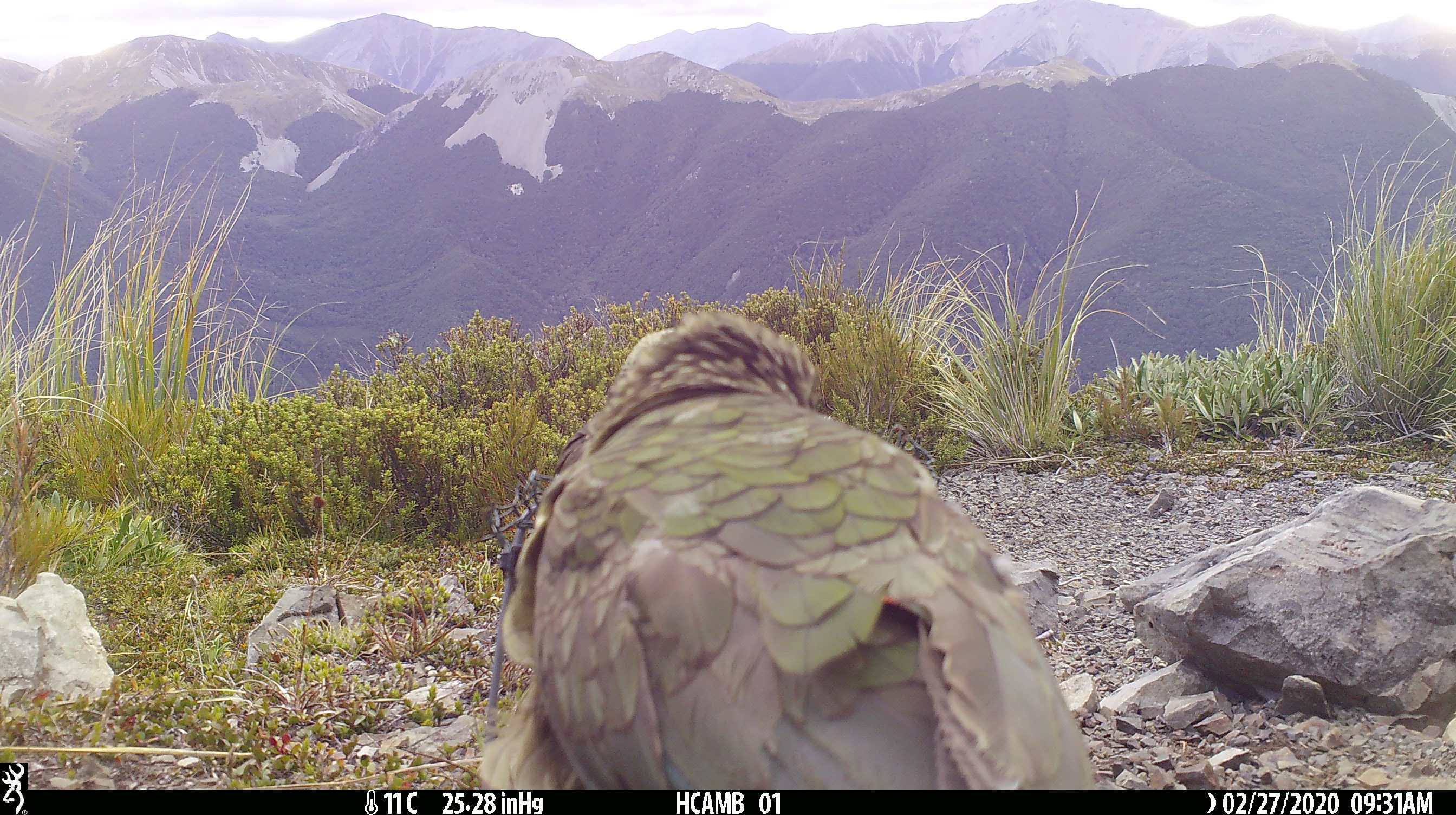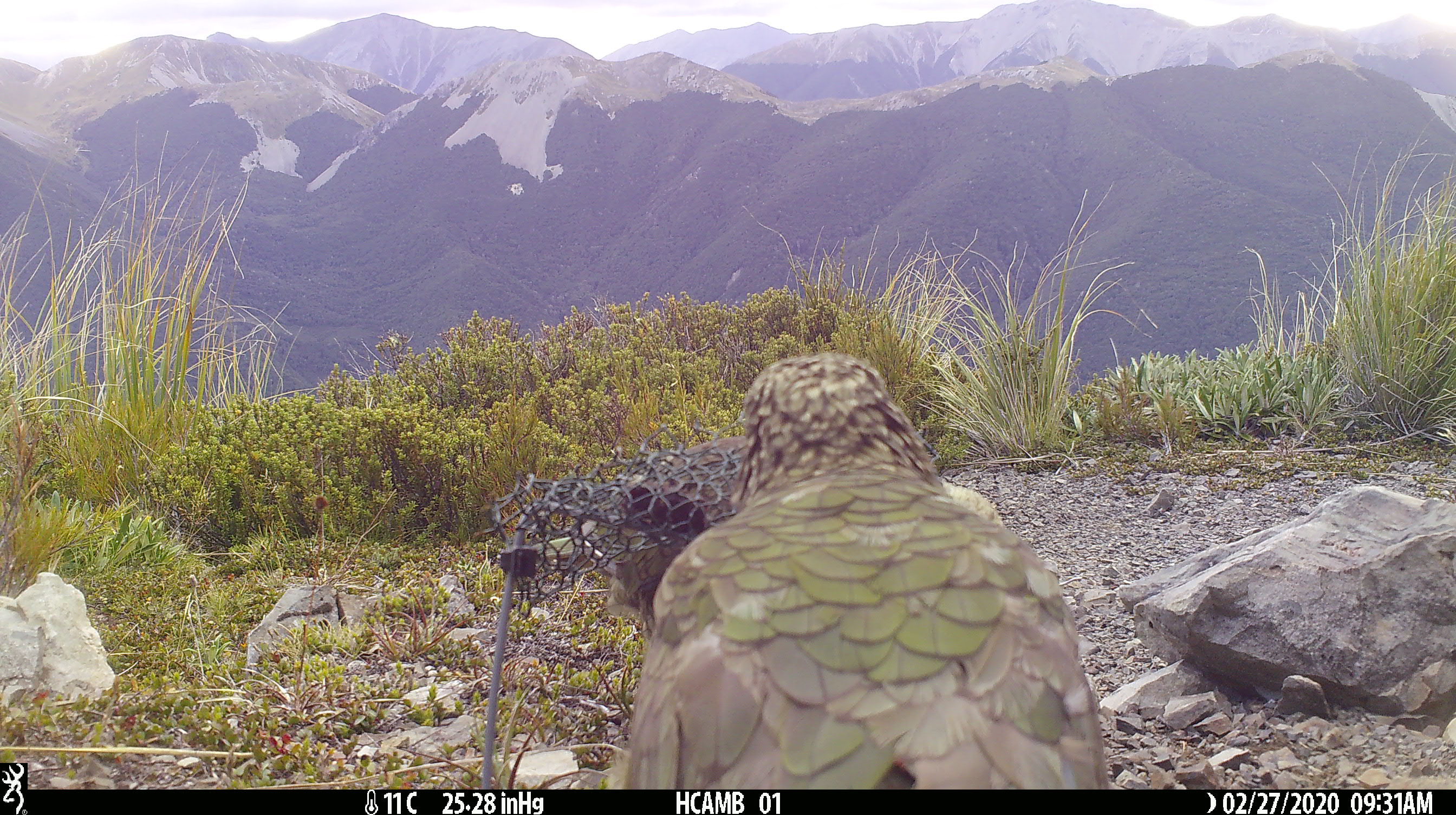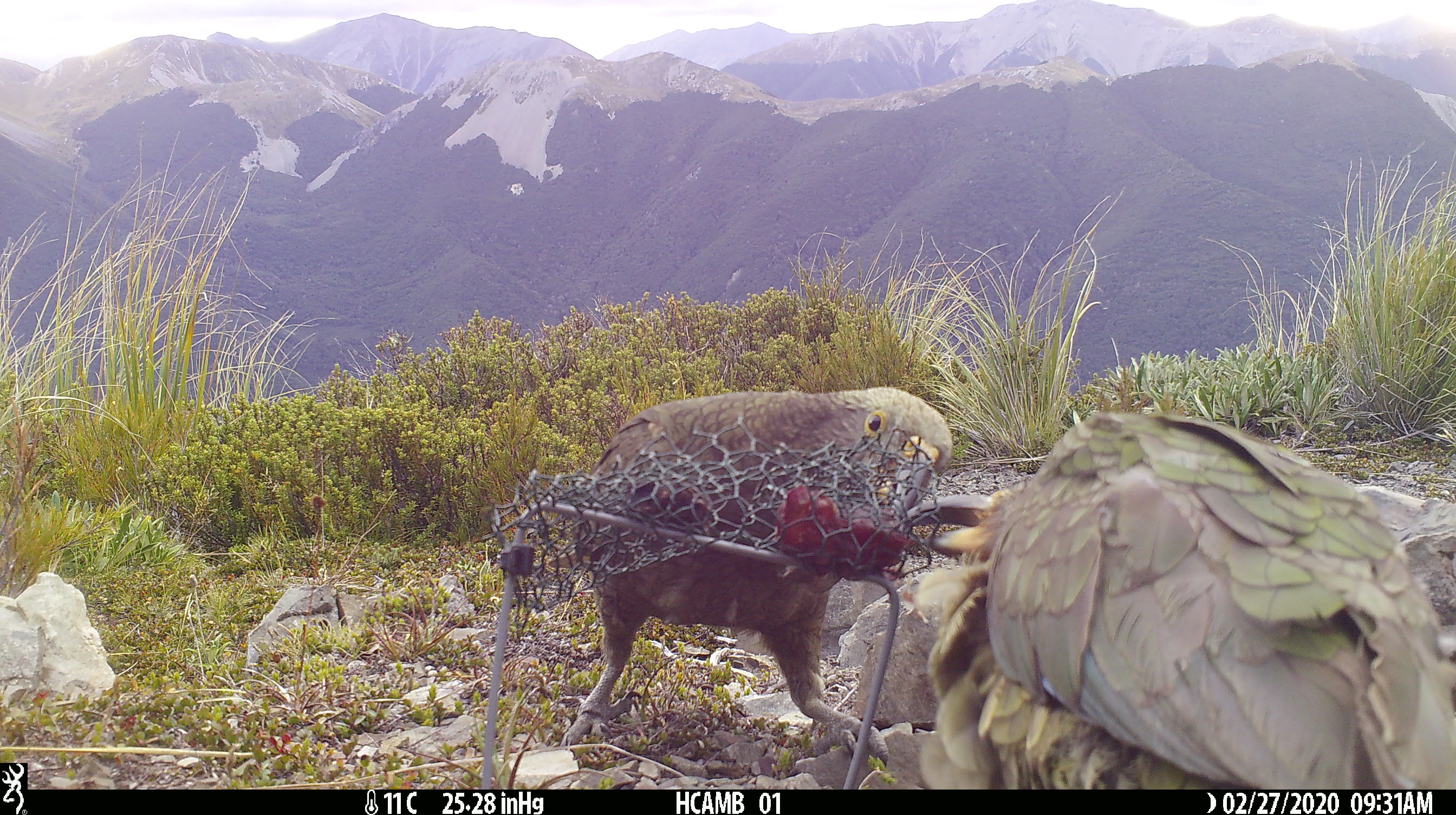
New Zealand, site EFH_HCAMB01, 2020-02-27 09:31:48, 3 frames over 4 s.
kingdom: Animalia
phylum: Chordata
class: Aves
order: Psittaciformes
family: Strigopidae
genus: Nestor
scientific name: Nestor notabilis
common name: kea